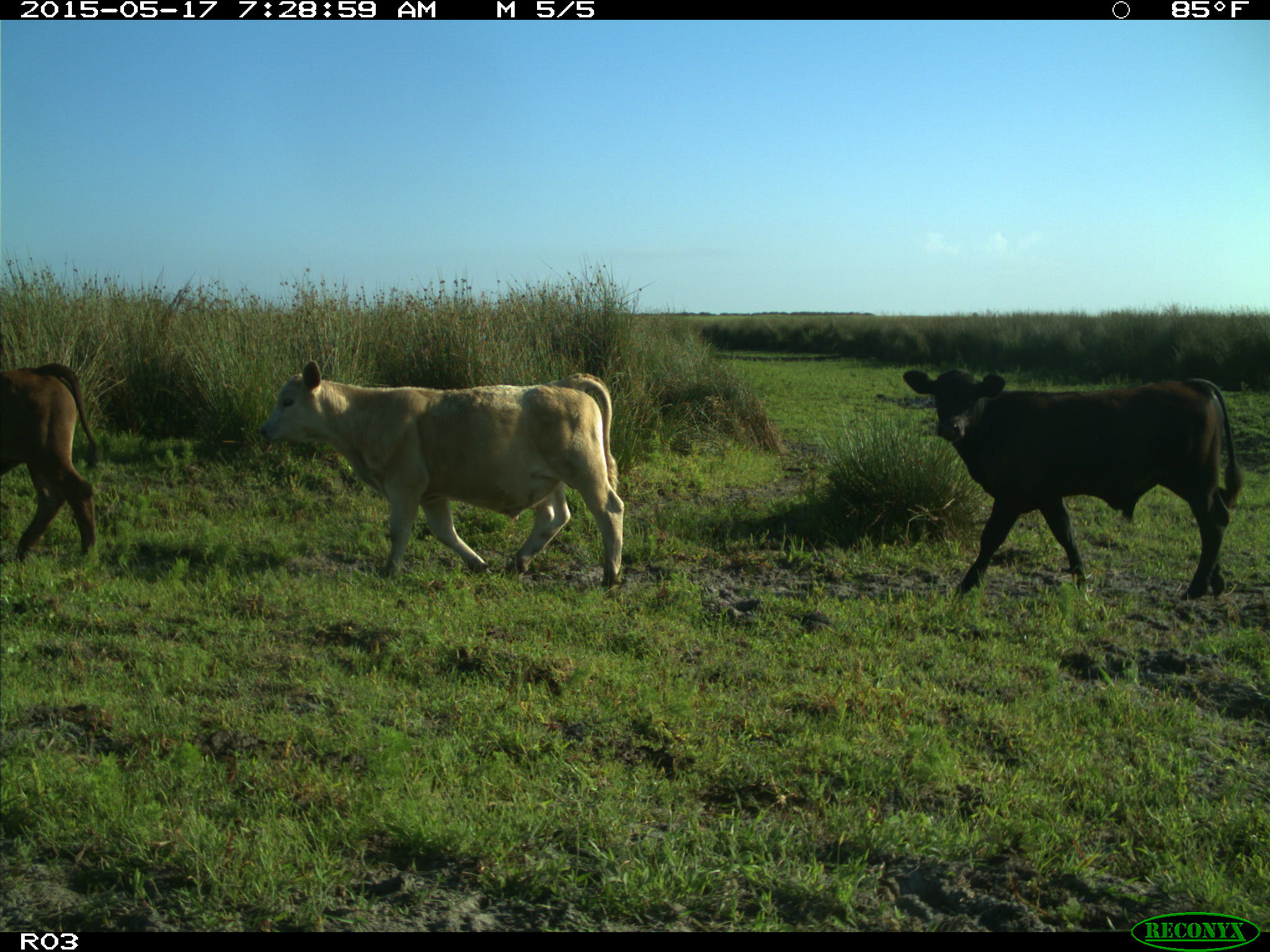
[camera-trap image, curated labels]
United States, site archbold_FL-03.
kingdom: Animalia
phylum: Chordata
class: Mammalia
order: Artiodactyla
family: Bovidae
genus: Bos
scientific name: Bos taurus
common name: domestic cow